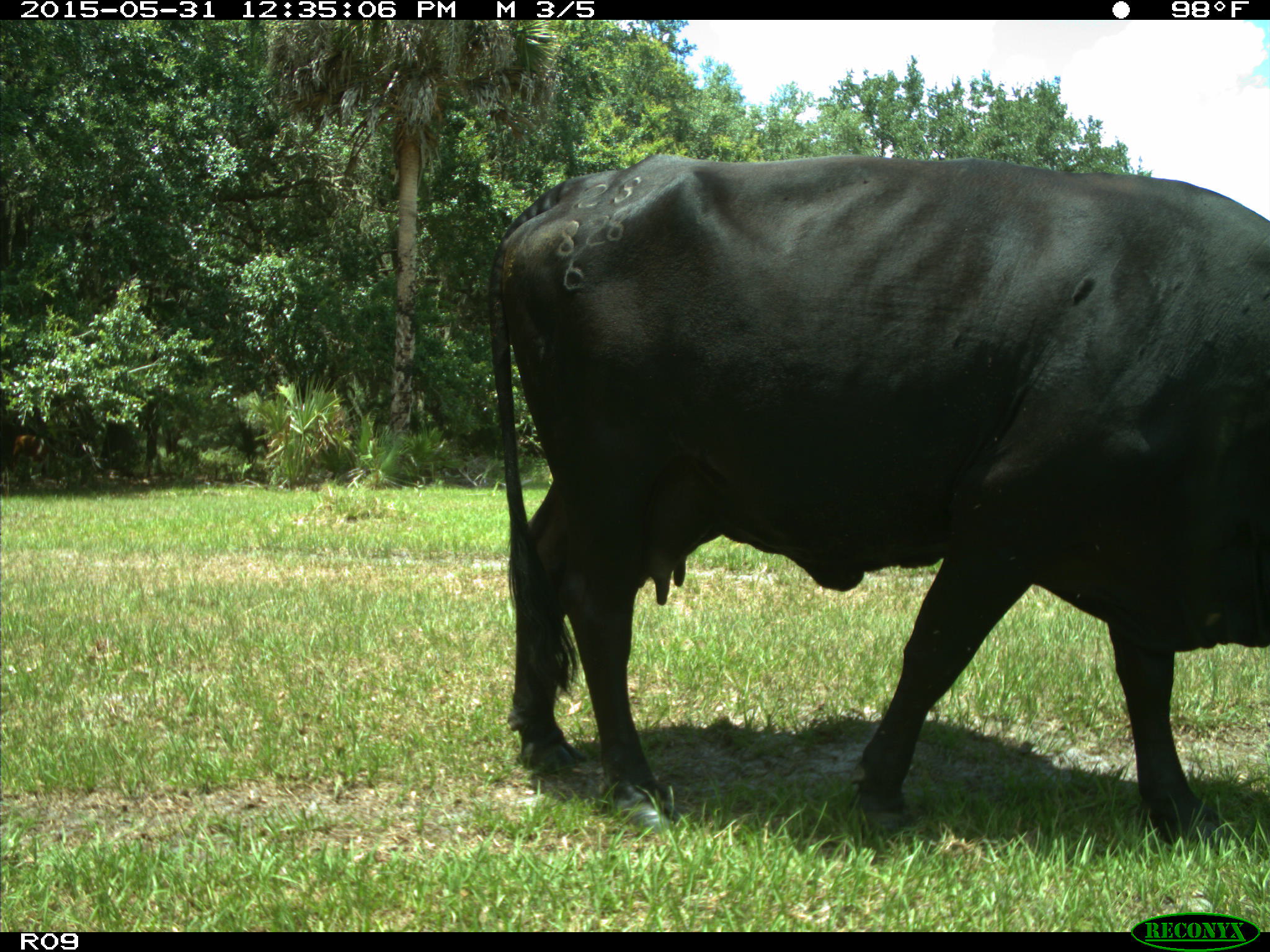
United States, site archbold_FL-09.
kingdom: Animalia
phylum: Chordata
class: Mammalia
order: Artiodactyla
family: Bovidae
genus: Bos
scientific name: Bos taurus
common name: domestic cow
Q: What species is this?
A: Bos taurus (domestic cow).